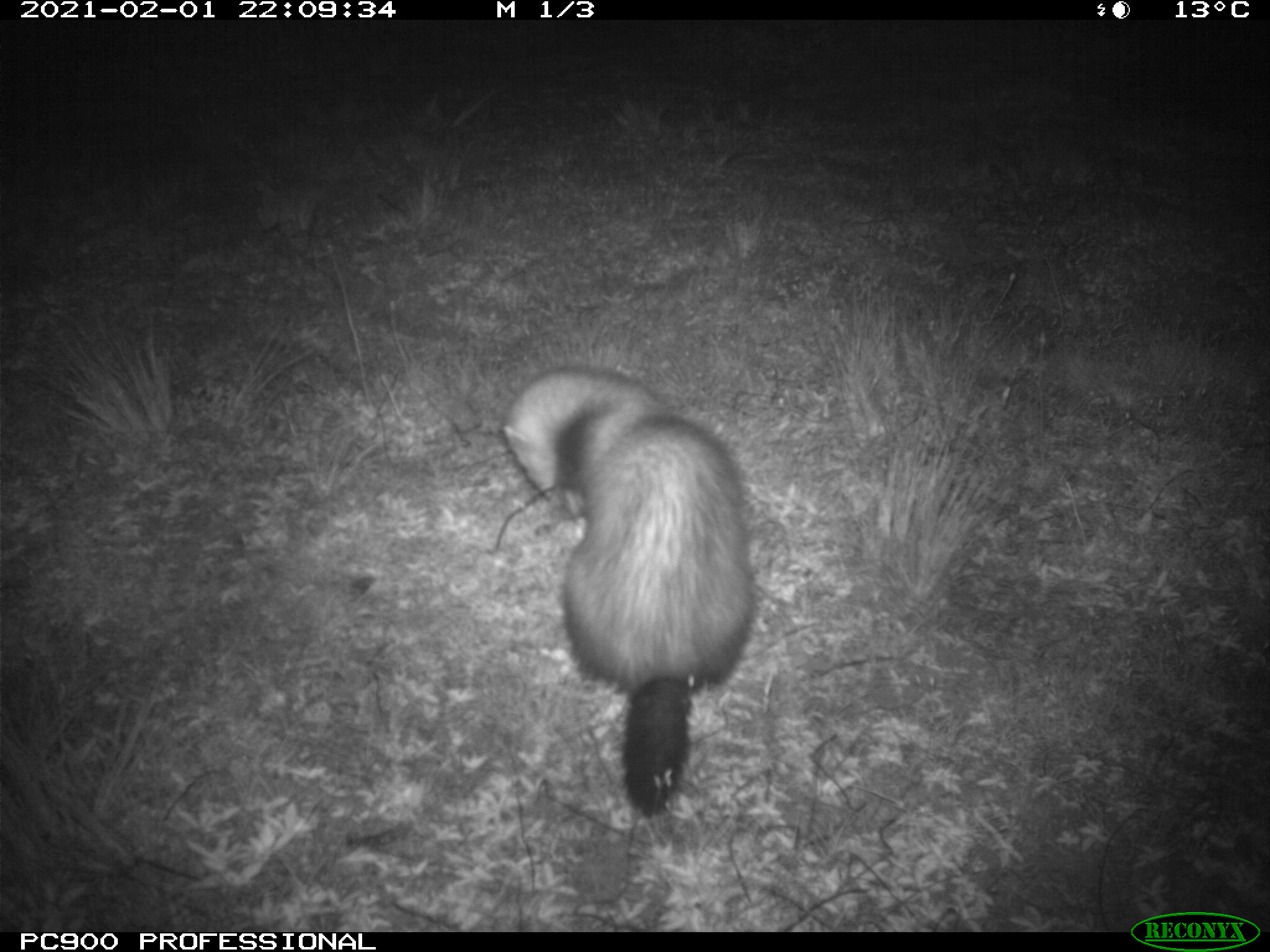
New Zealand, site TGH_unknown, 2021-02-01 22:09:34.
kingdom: Animalia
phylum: Chordata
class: Mammalia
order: Carnivora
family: Mustelidae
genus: Mustela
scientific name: Mustela furo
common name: ferret